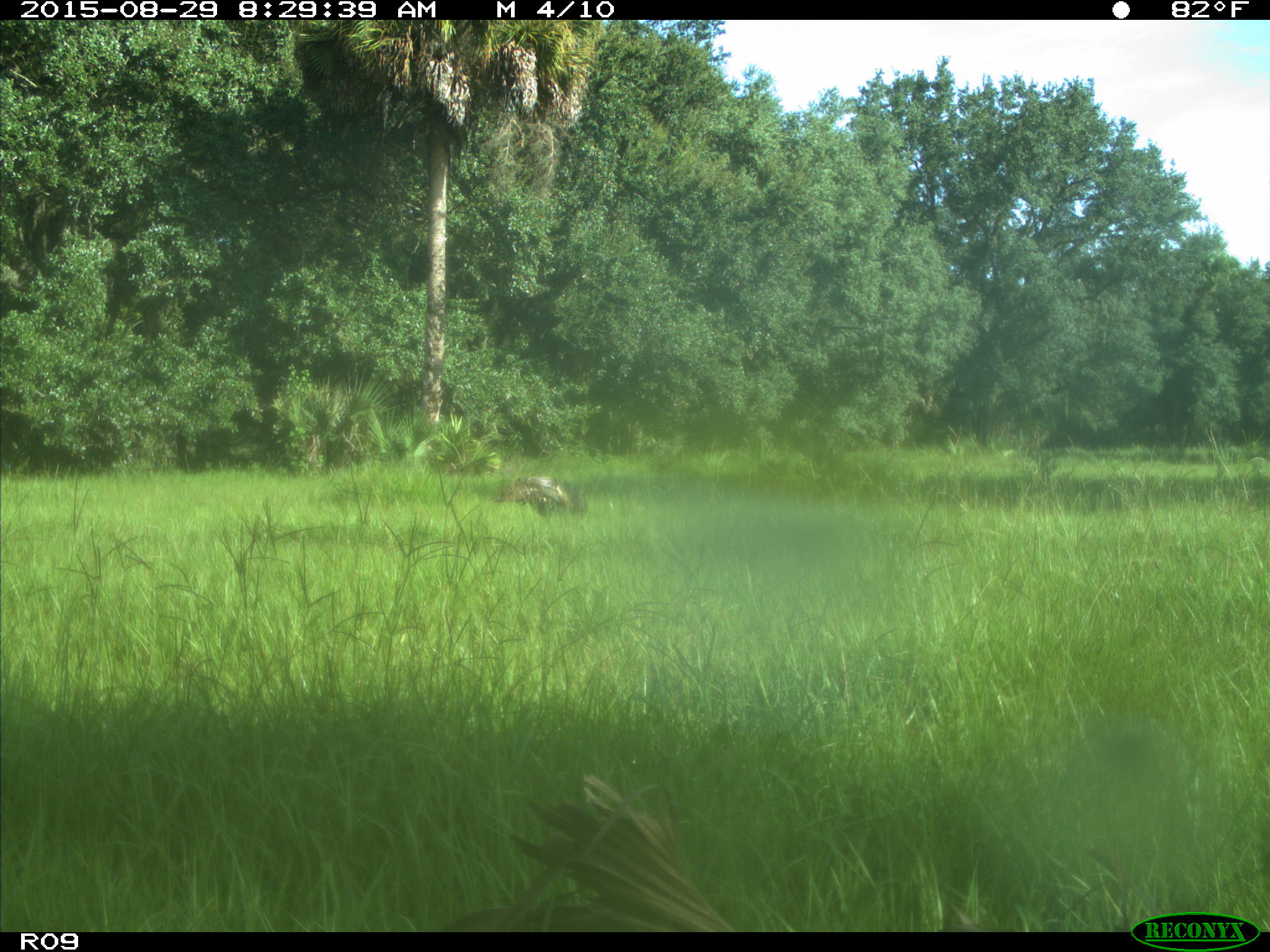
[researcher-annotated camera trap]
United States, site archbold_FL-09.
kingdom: Animalia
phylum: Chordata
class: Aves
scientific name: Aves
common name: birds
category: unidentified bird